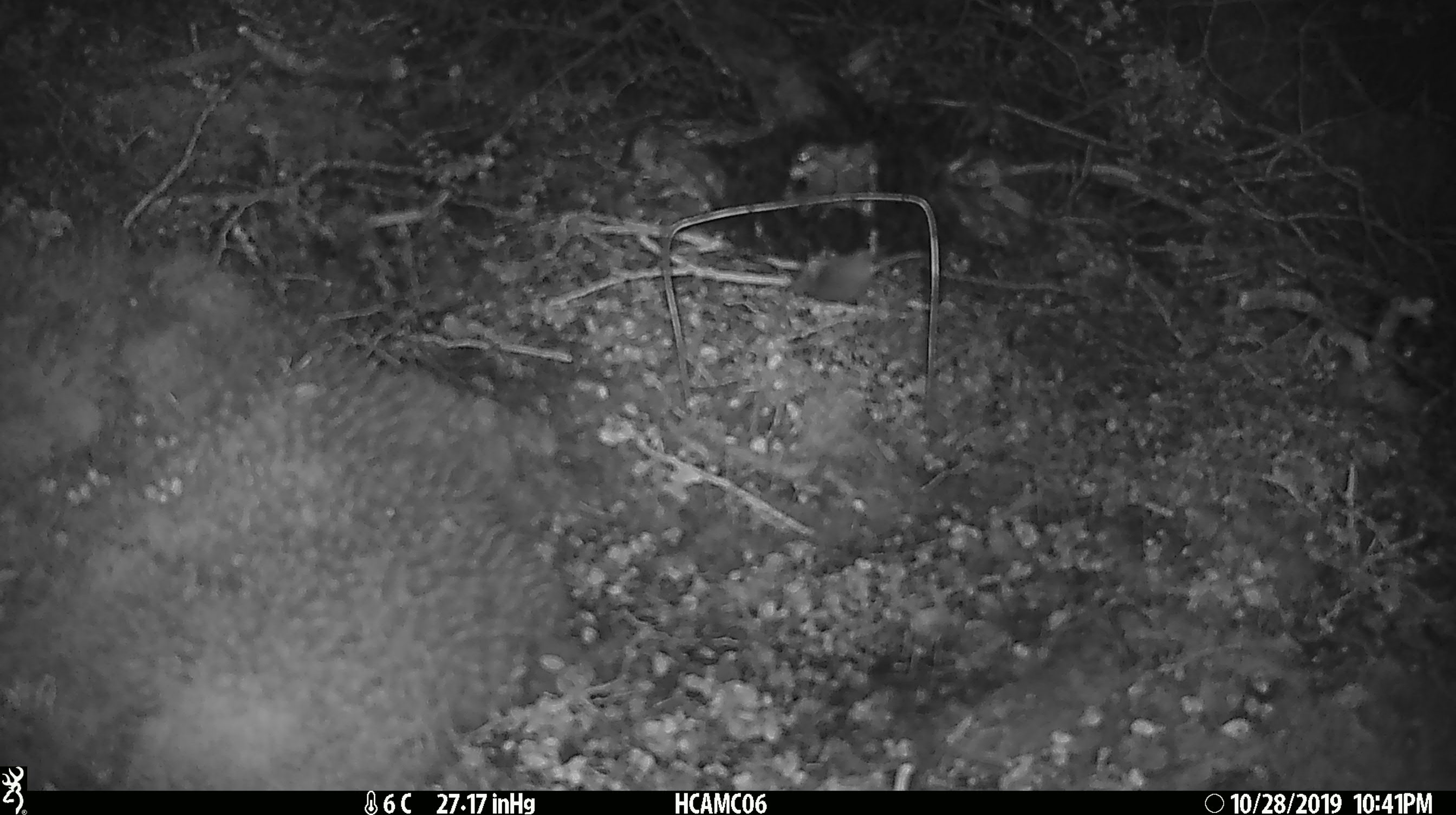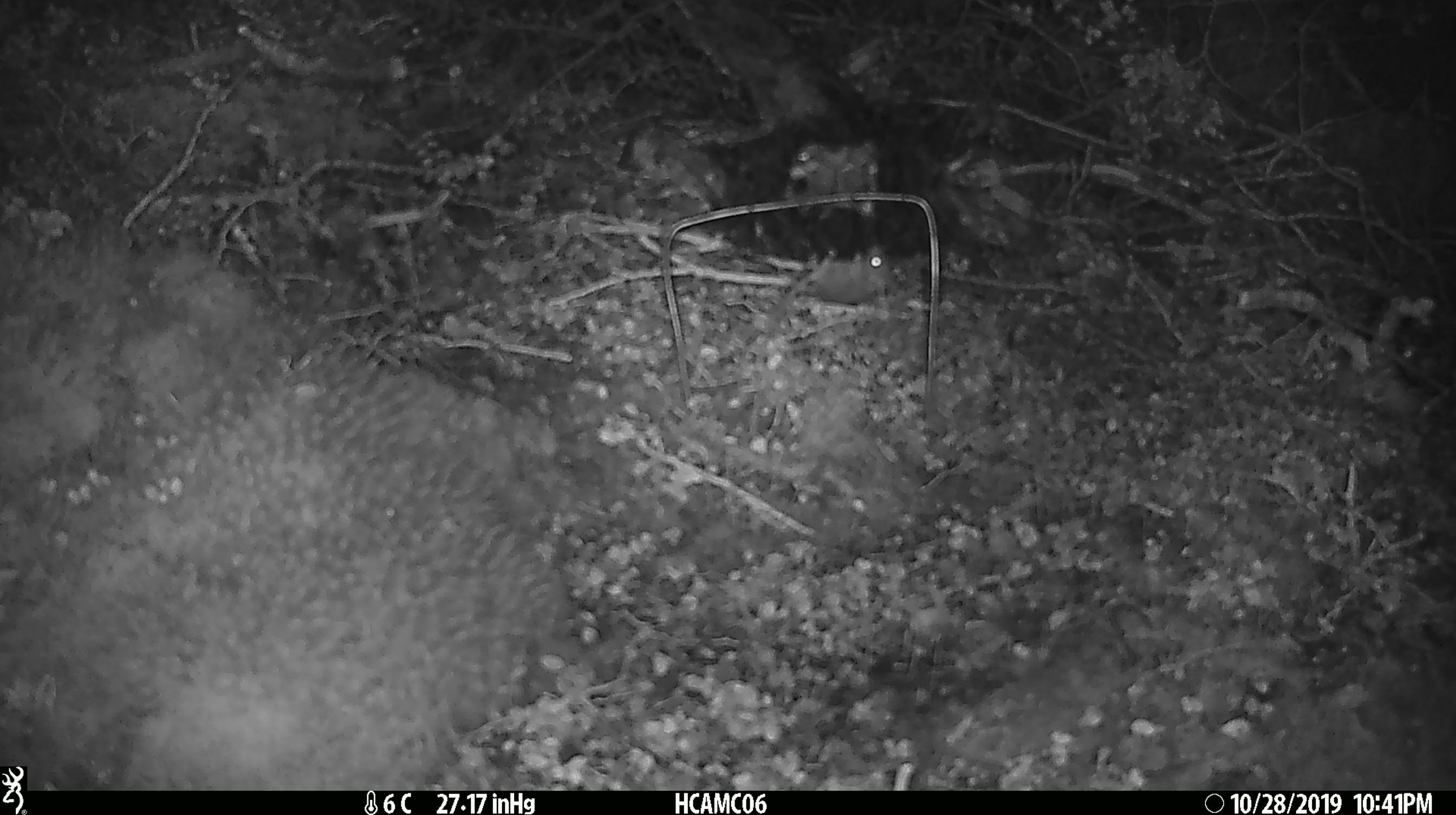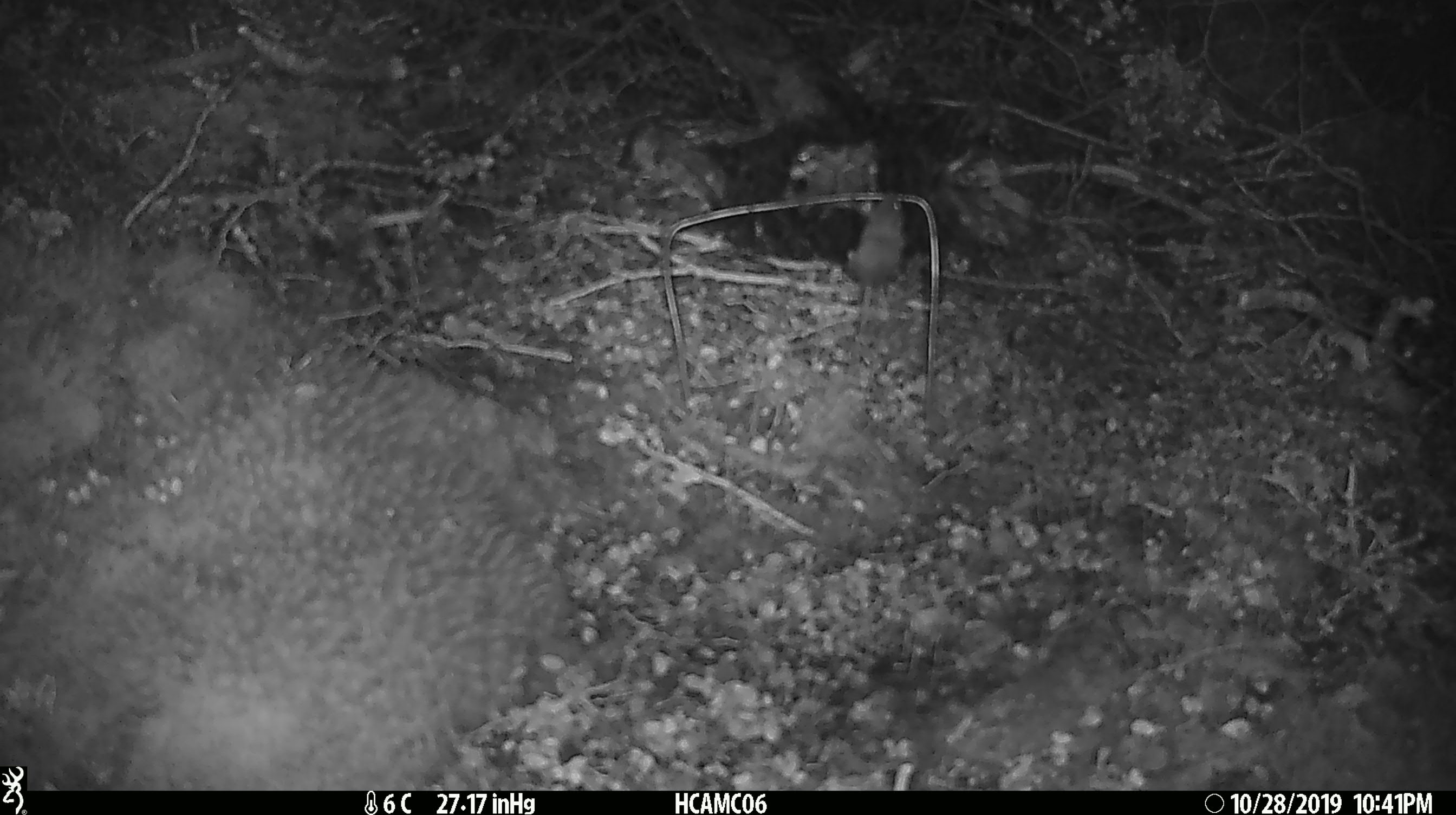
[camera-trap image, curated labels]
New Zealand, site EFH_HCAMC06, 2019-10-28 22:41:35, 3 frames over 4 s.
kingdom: Animalia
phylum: Chordata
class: Mammalia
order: Rodentia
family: Muridae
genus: Mus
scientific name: Mus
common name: mouse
Mouse (Mus).